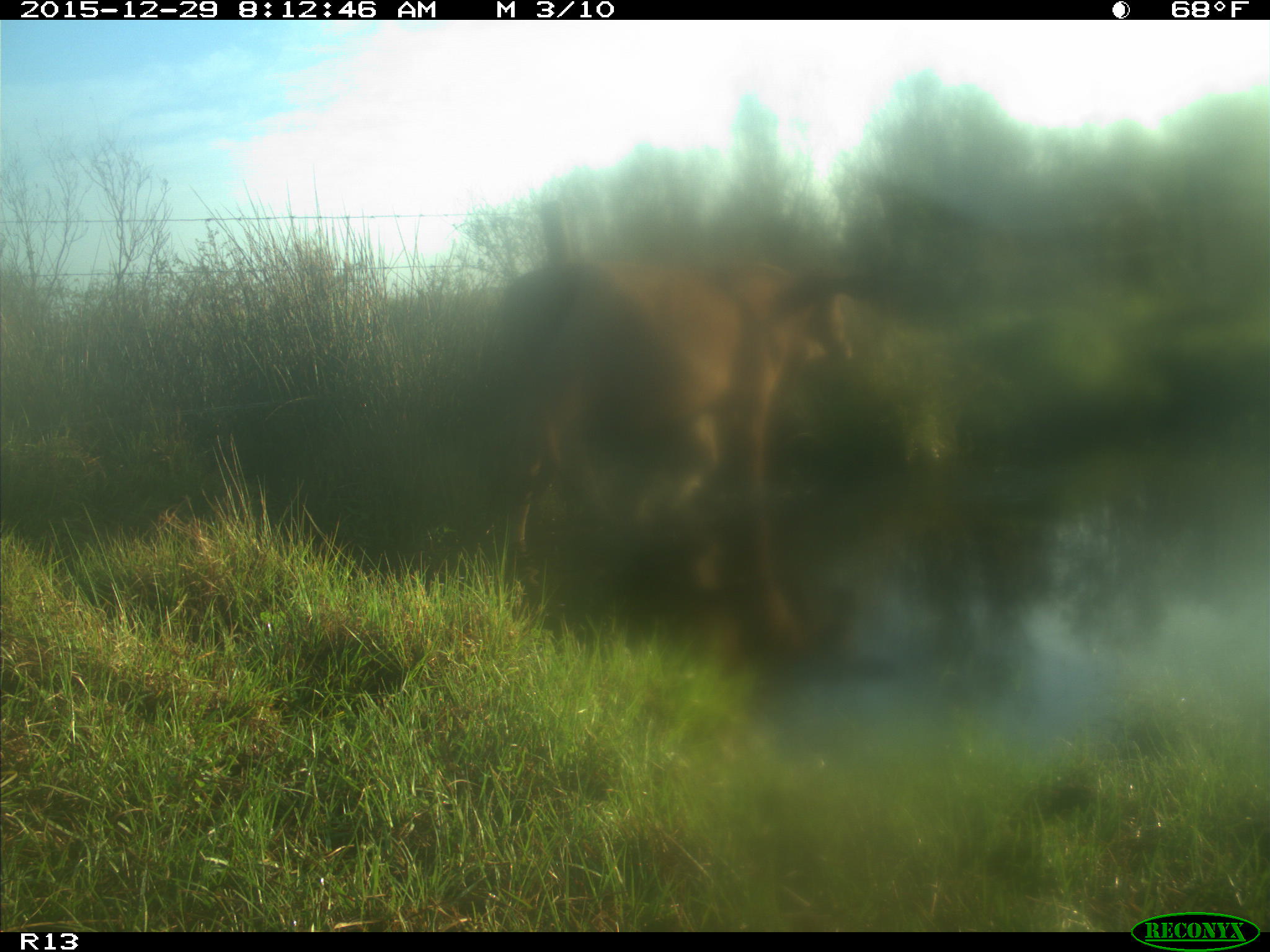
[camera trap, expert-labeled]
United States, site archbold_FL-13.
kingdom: Animalia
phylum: Chordata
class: Mammalia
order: Artiodactyla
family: Bovidae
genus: Bos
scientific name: Bos taurus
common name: domestic cow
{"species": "Bos taurus (domestic cow)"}